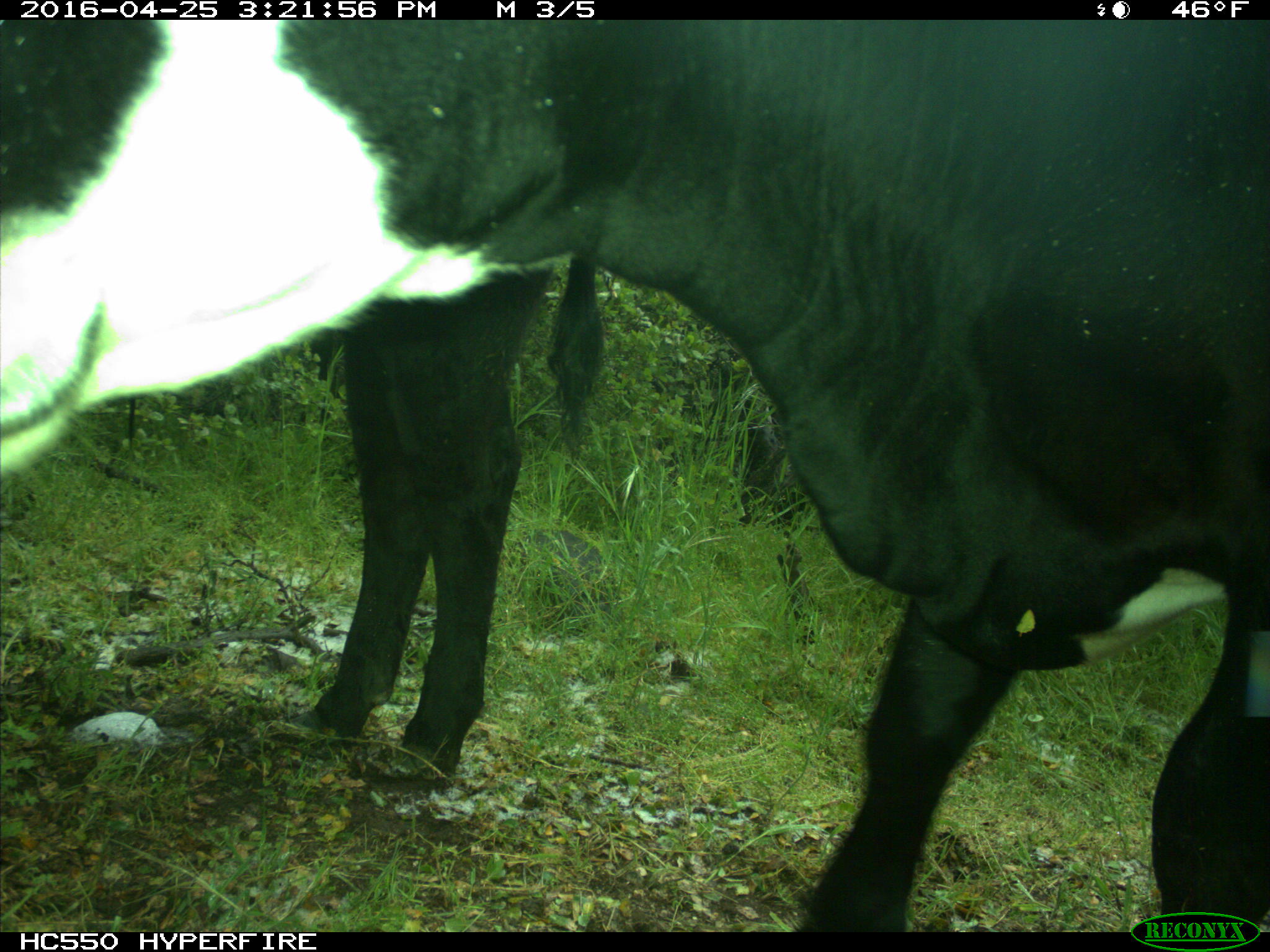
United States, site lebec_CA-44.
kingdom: Animalia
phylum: Chordata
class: Mammalia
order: Artiodactyla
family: Bovidae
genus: Bos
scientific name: Bos taurus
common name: domestic cow